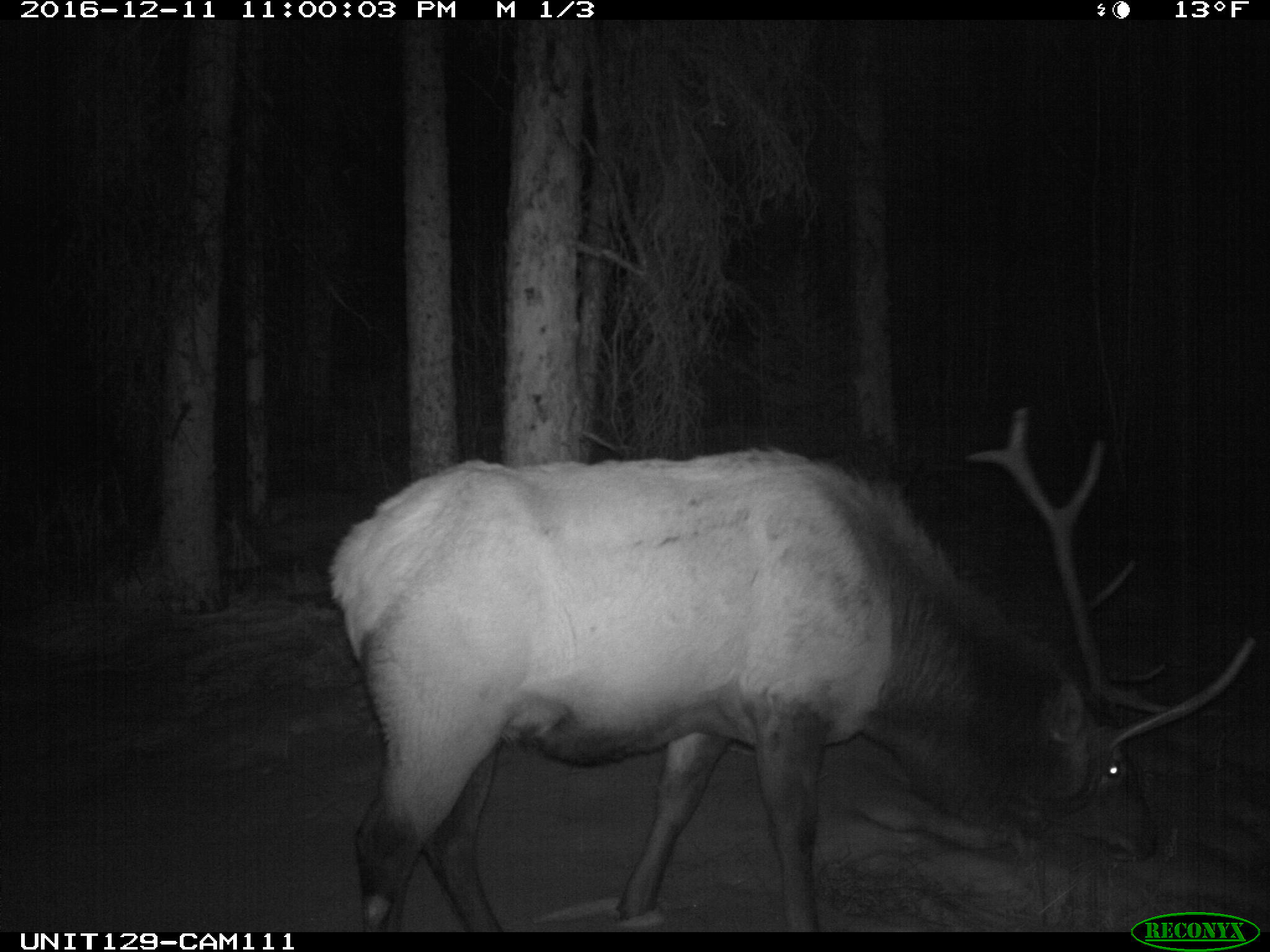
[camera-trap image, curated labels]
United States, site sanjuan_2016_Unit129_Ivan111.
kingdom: Animalia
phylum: Chordata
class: Mammalia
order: Artiodactyla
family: Cervidae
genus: Cervus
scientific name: Cervus elaphus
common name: red deer